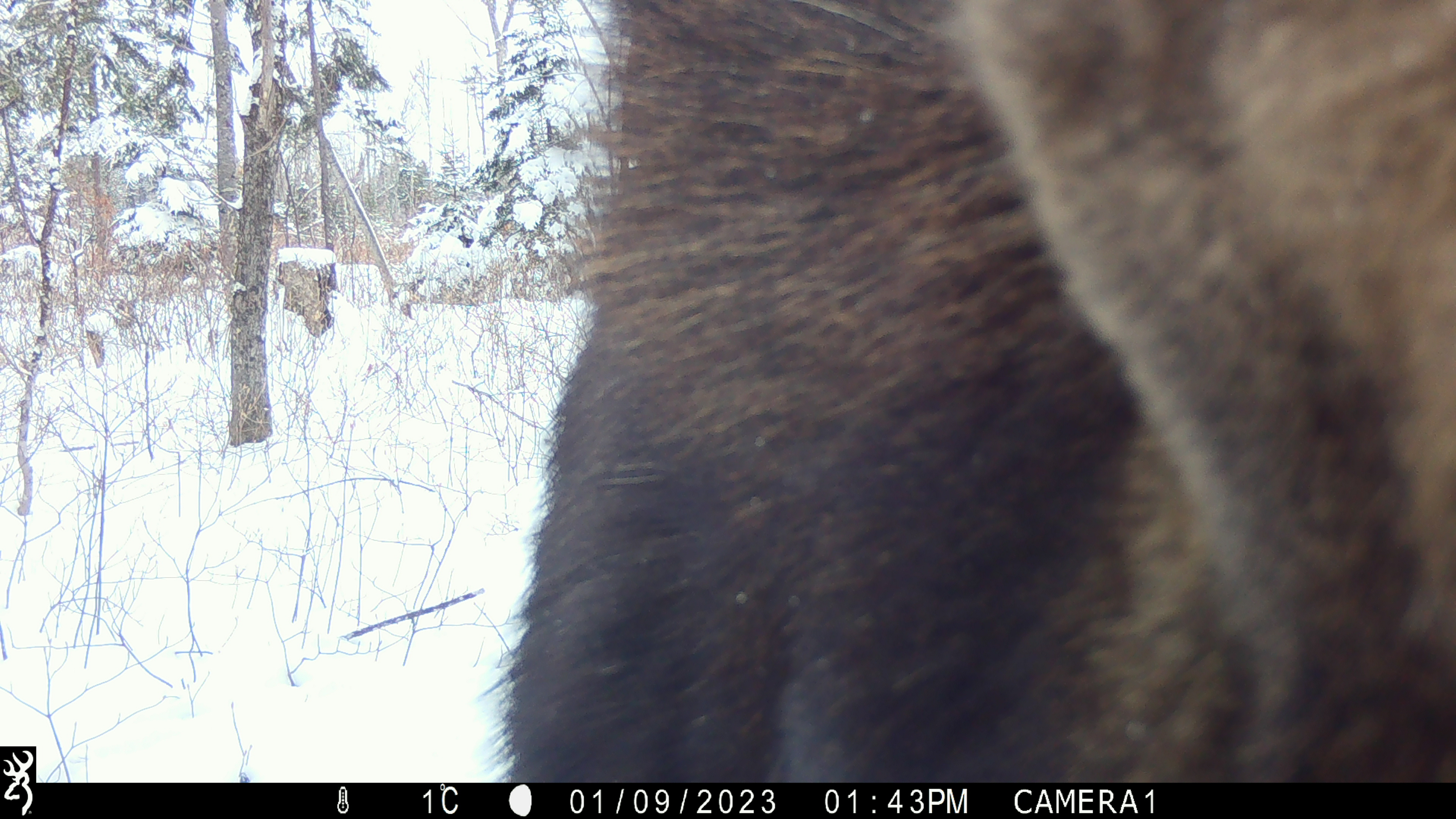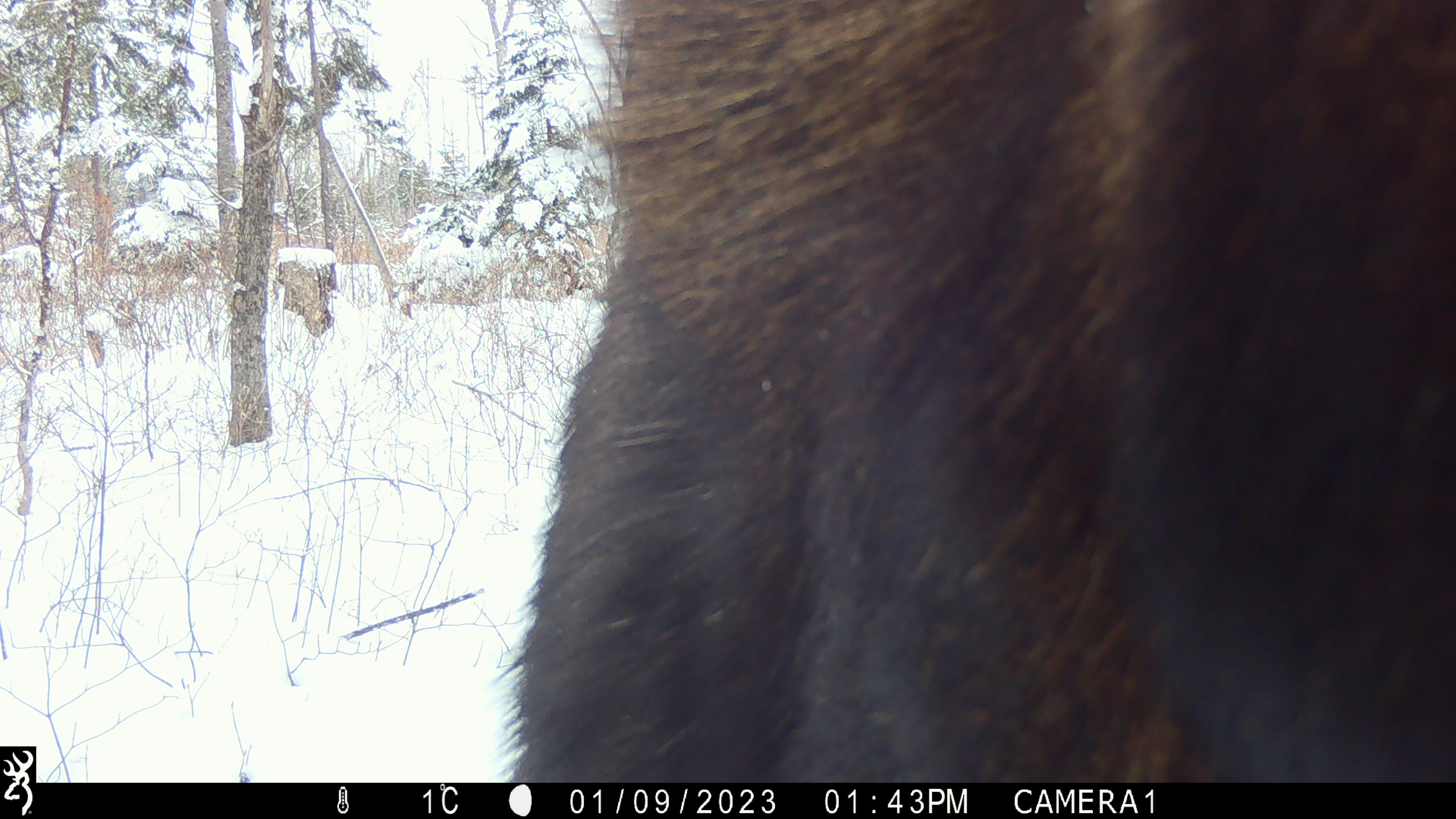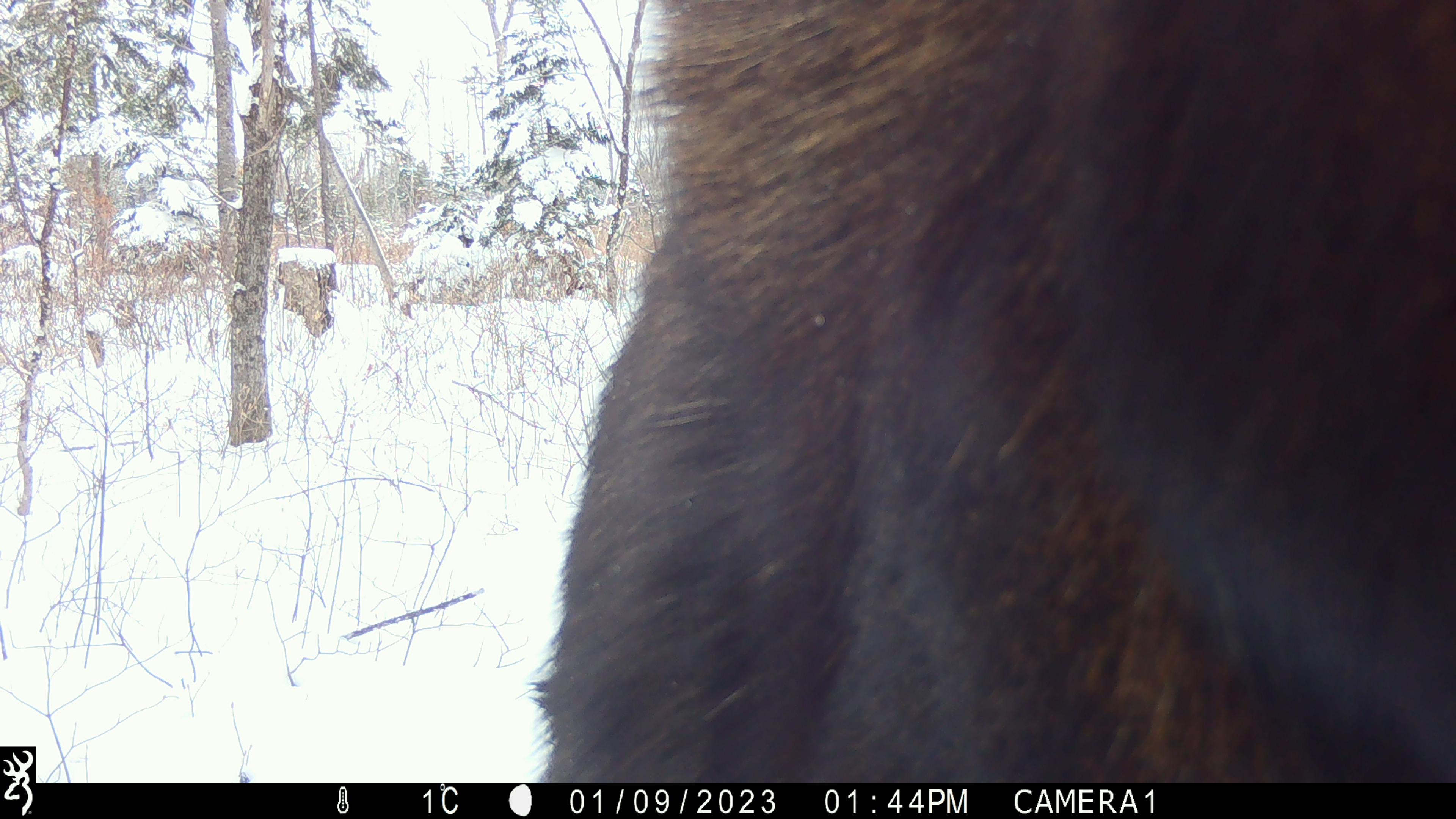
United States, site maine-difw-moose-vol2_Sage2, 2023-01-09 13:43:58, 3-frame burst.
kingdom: Animalia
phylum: Chordata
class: Mammalia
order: Artiodactyla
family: Cervidae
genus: Alces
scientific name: Alces alces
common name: moose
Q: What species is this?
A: Moose (Alces alces).